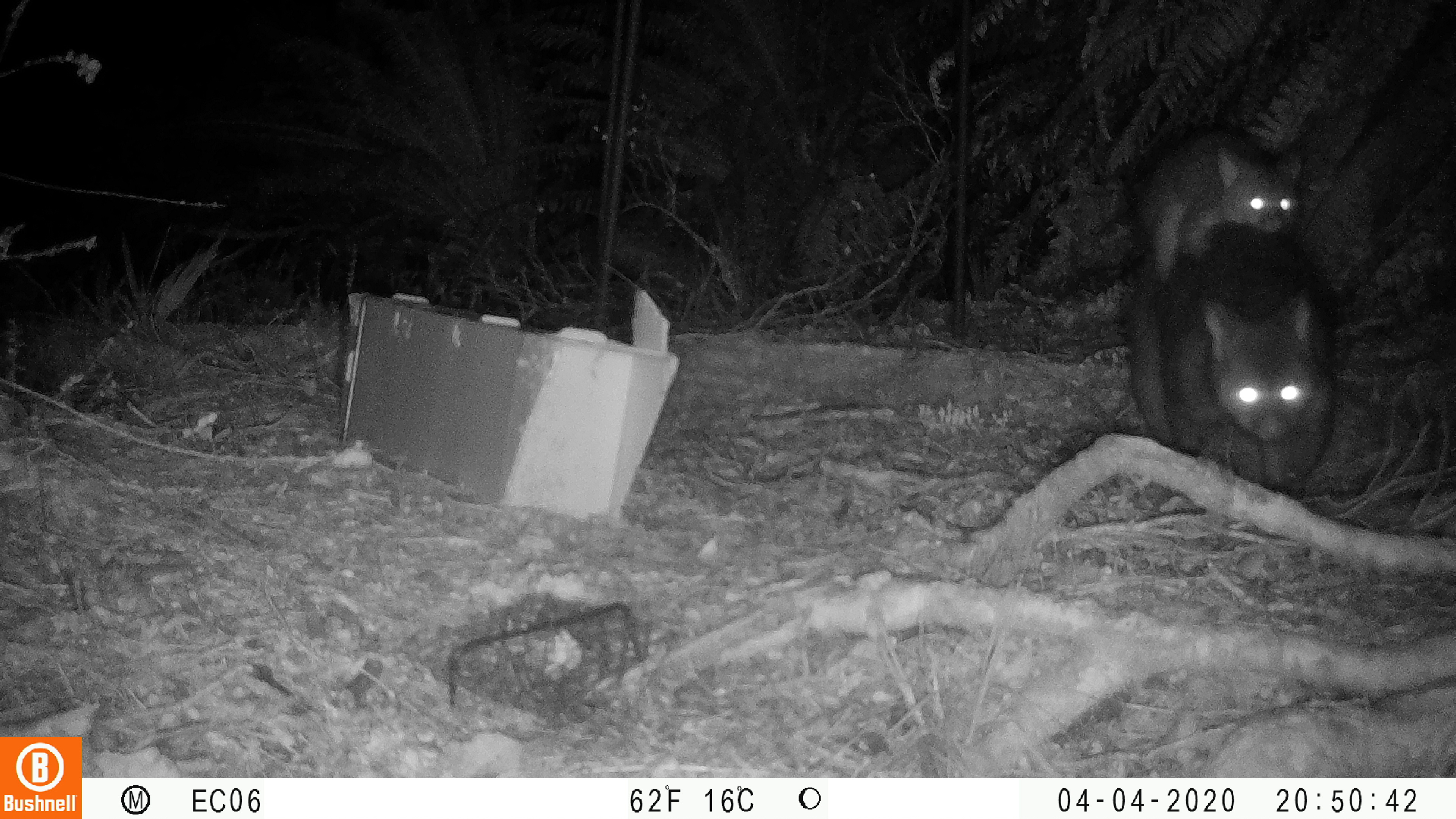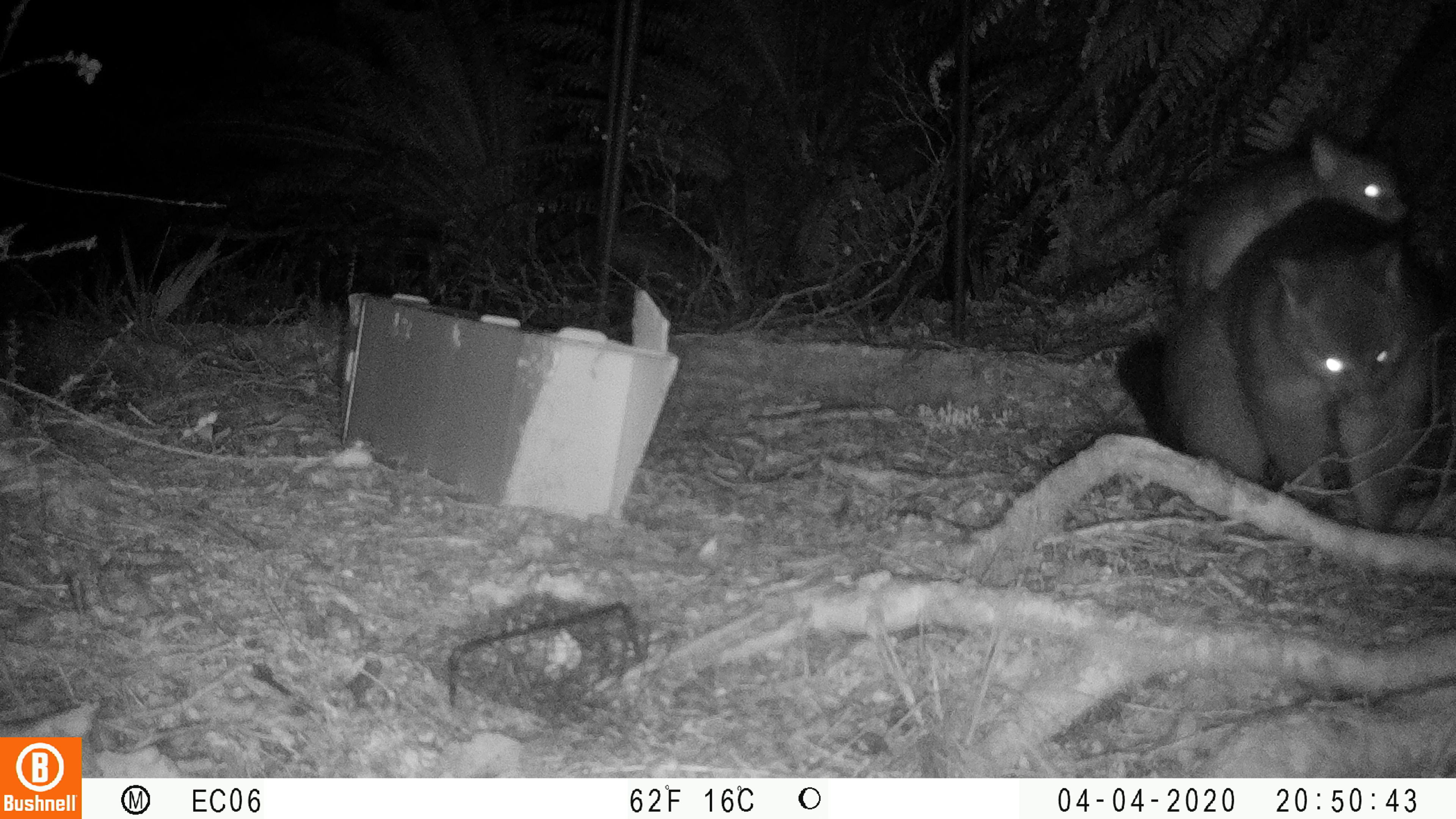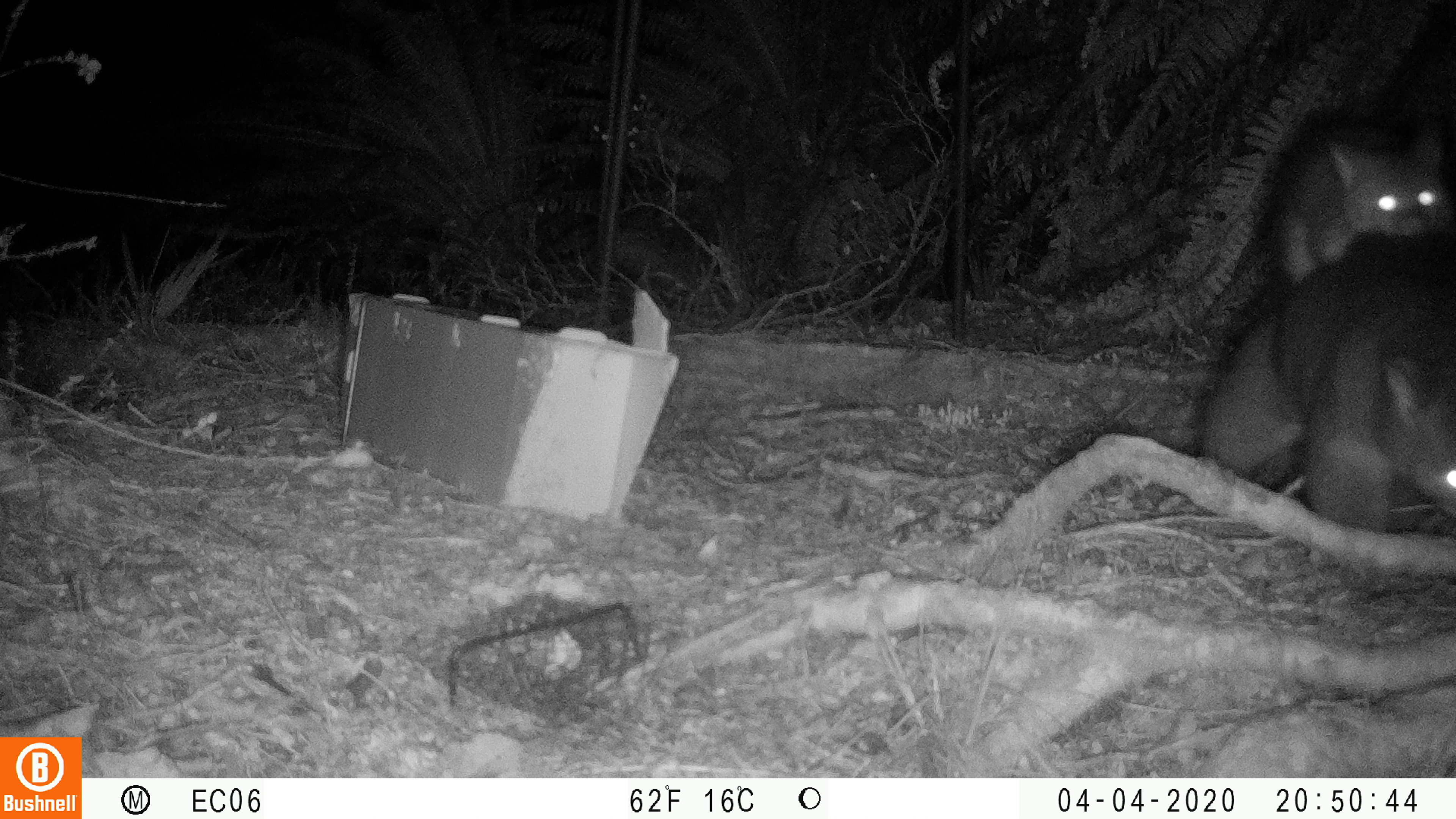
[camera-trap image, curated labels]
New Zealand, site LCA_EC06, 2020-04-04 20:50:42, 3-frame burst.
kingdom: Animalia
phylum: Chordata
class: Mammalia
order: Diprotodontia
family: Phalangeridae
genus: Trichosurus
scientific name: Trichosurus vulpecula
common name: common brushtail possum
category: possum